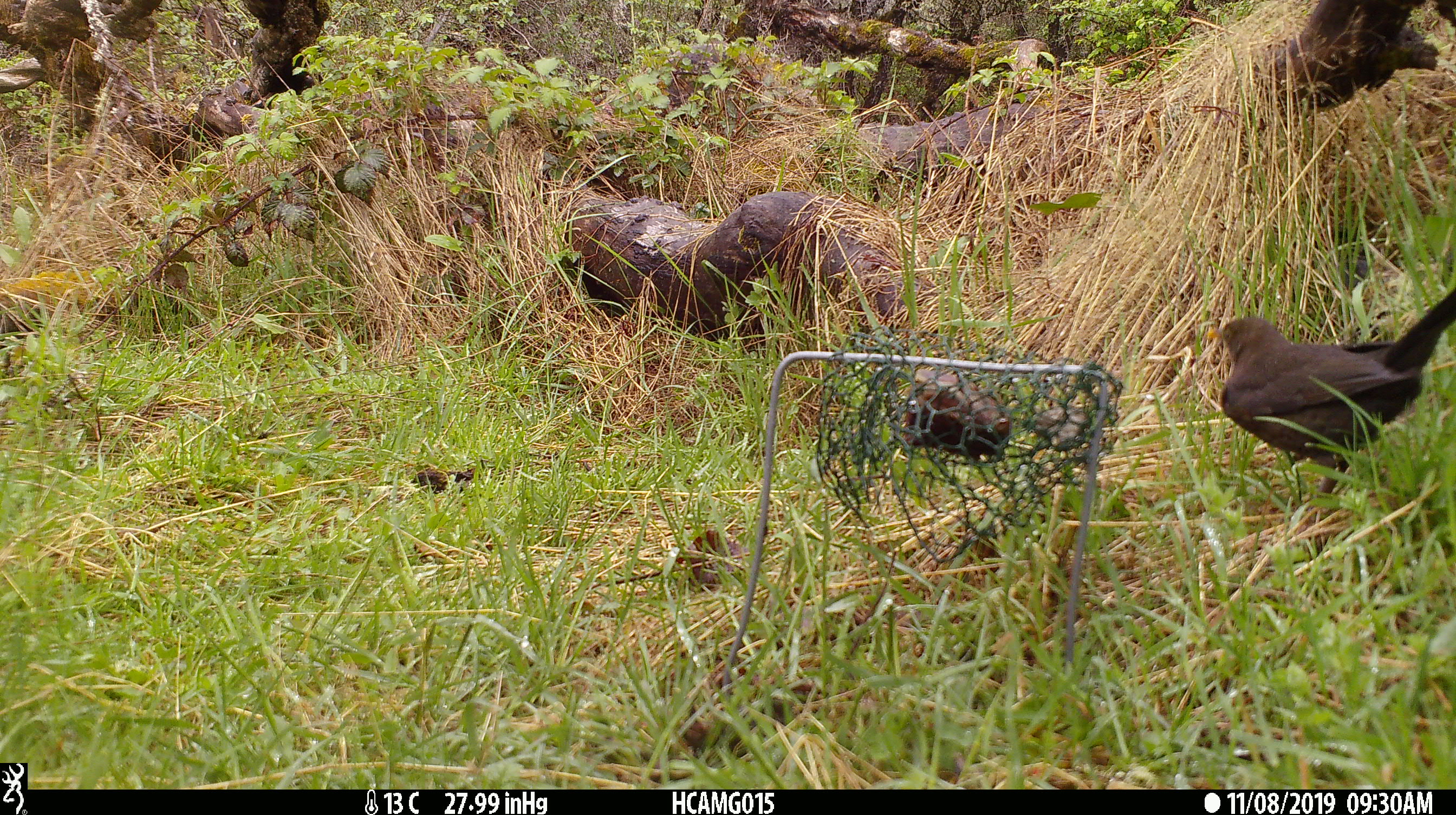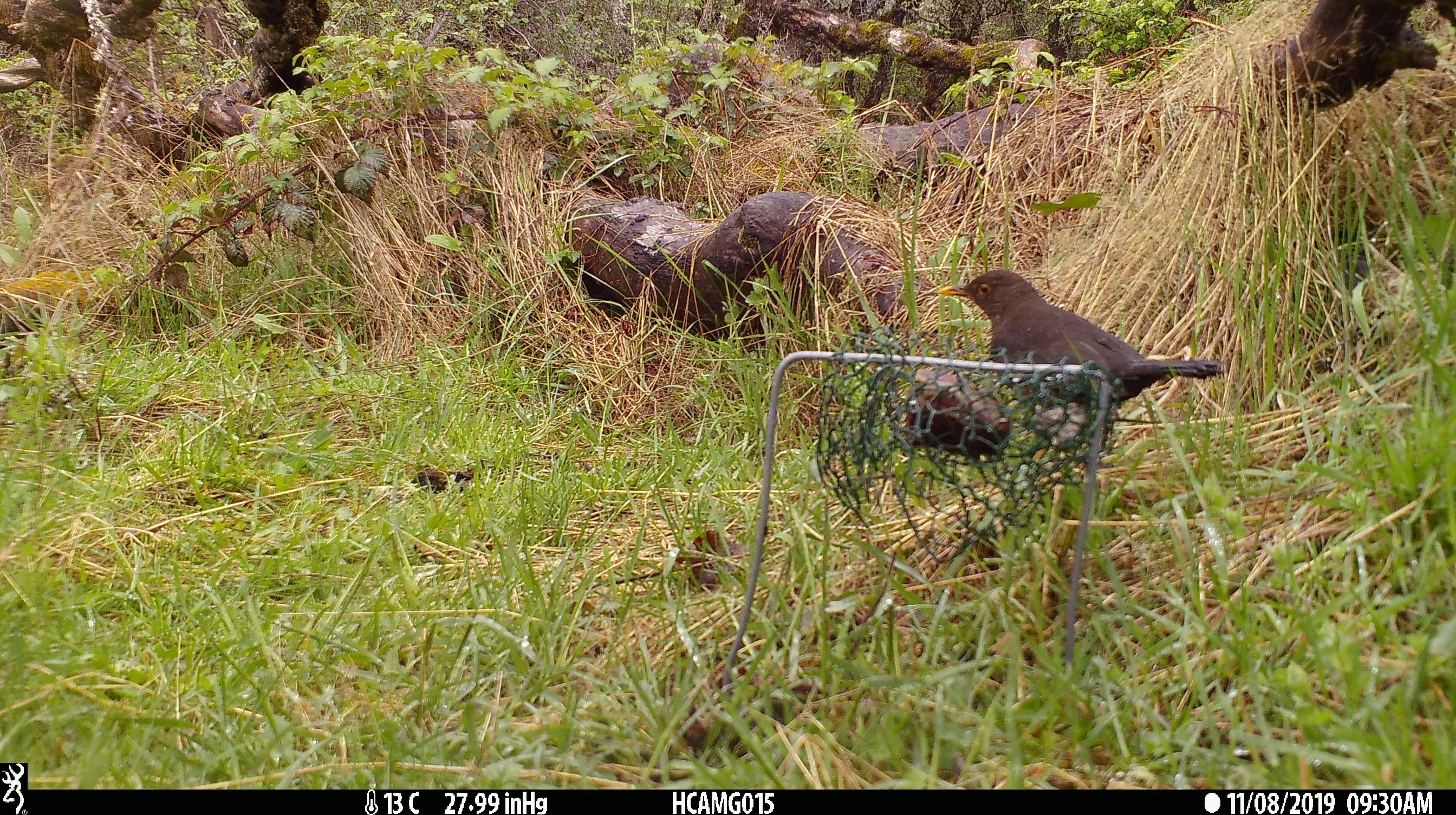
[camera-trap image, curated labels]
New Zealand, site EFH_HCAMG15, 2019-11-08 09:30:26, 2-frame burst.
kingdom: Animalia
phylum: Chordata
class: Aves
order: Passeriformes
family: Turdidae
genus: Turdus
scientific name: Turdus merula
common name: eurasian blackbird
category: blackbird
Blackbird (eurasian blackbird) (Turdus merula).